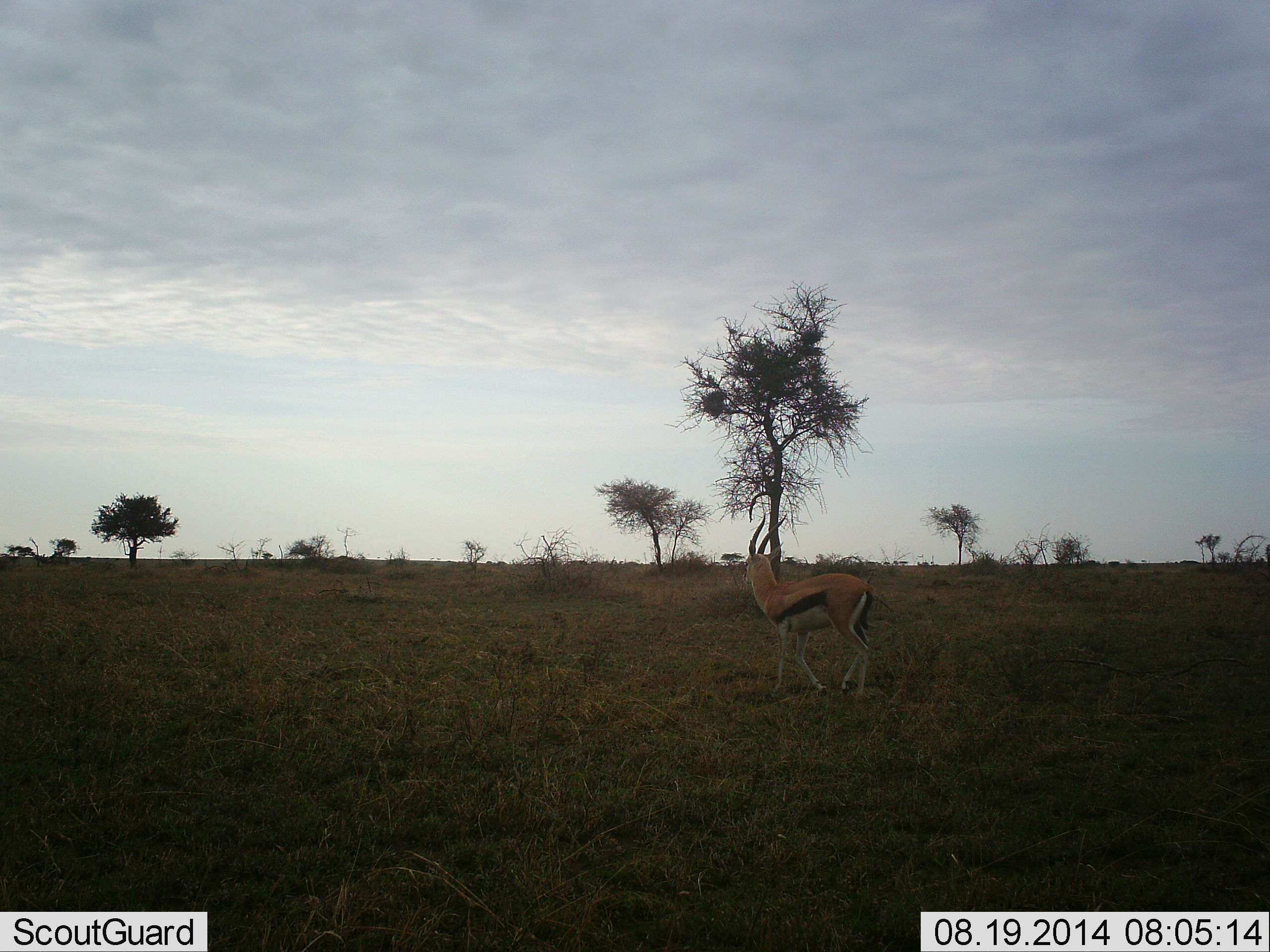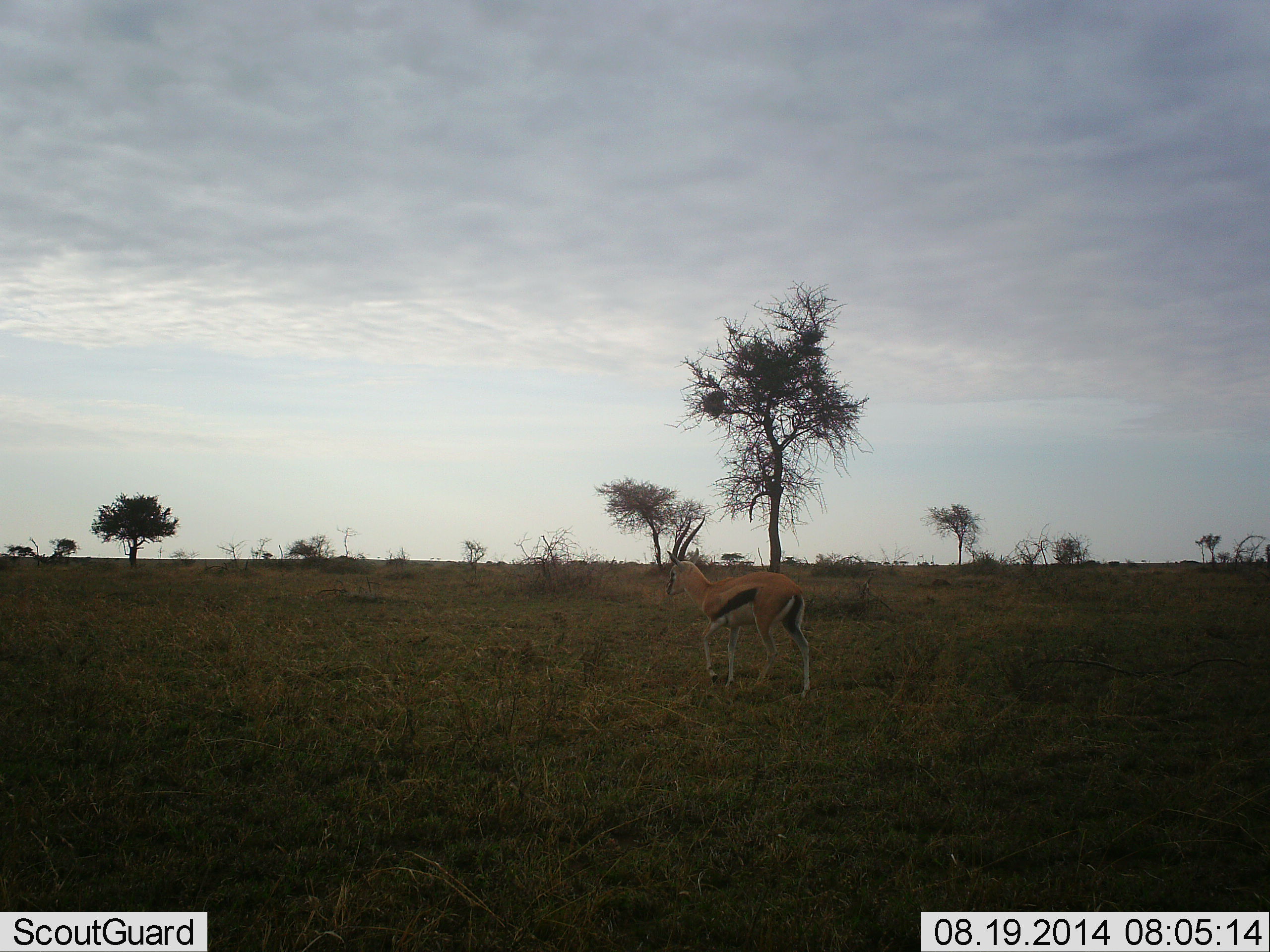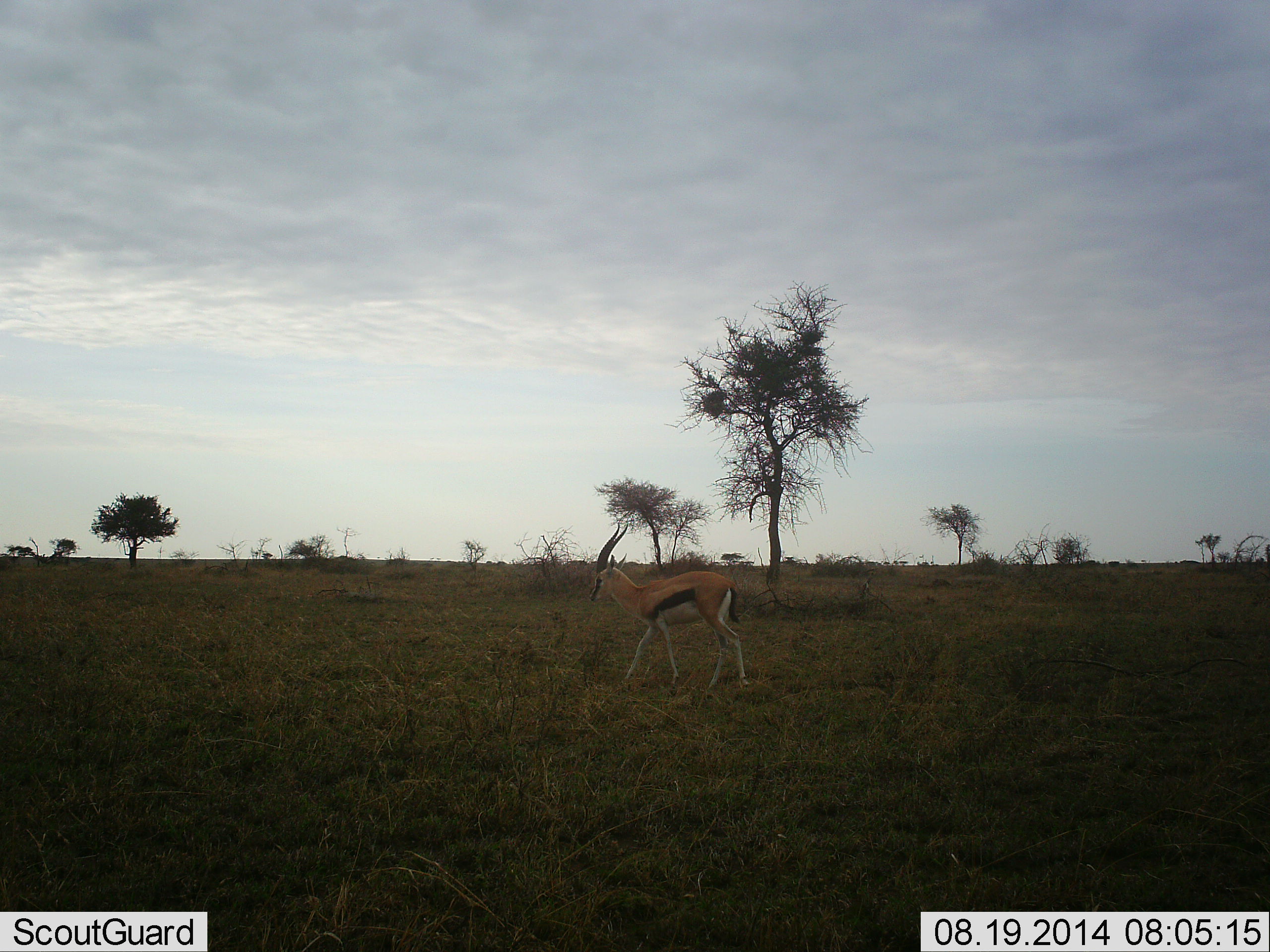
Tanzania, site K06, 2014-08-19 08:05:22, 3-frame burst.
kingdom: Animalia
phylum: Chordata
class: Mammalia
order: Artiodactyla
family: Bovidae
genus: Eudorcas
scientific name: Eudorcas thomsonii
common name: thomson's gazelle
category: gazellethomsons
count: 1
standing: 0%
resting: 0%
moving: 100%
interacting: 0%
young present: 0%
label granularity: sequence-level